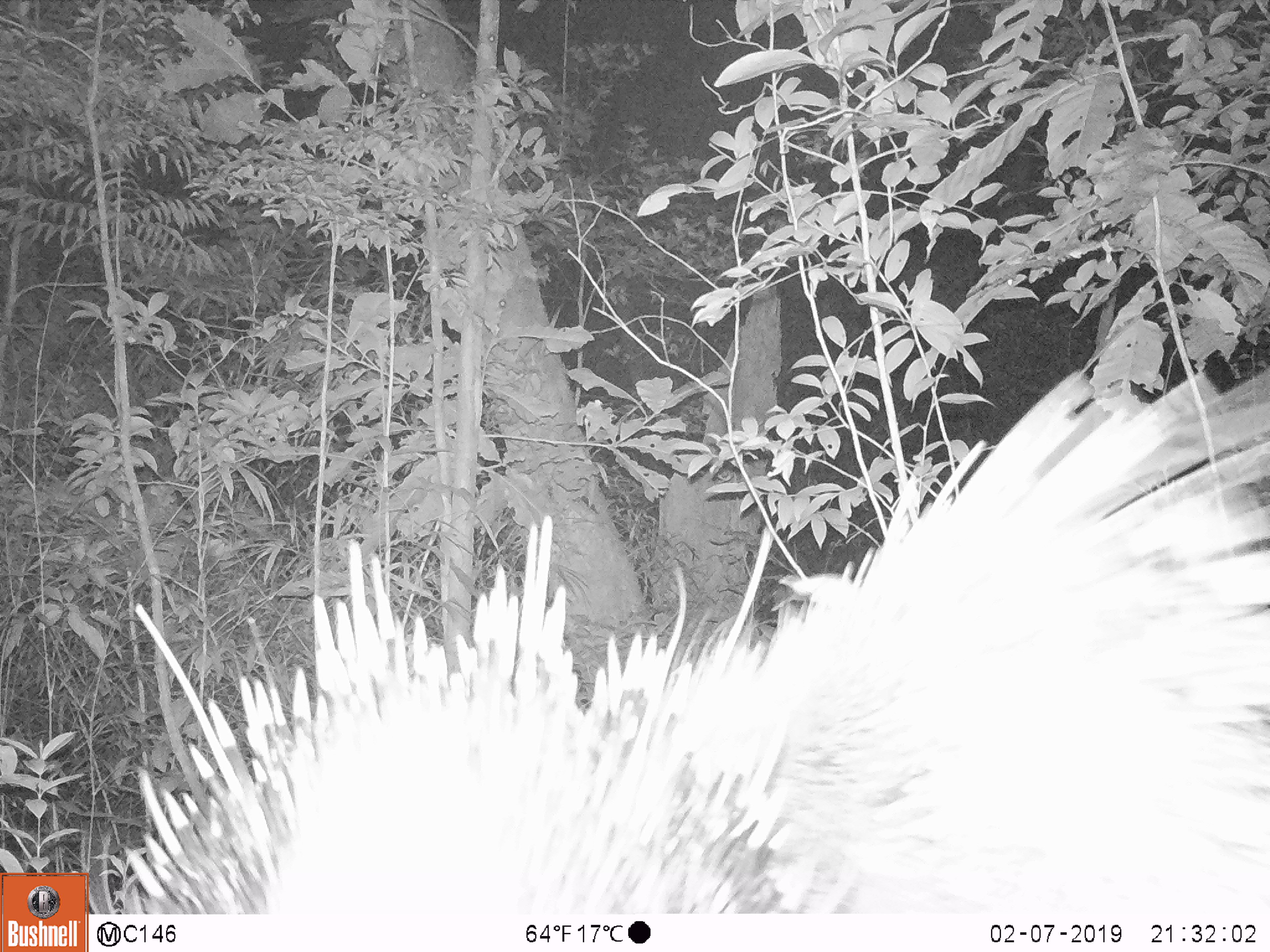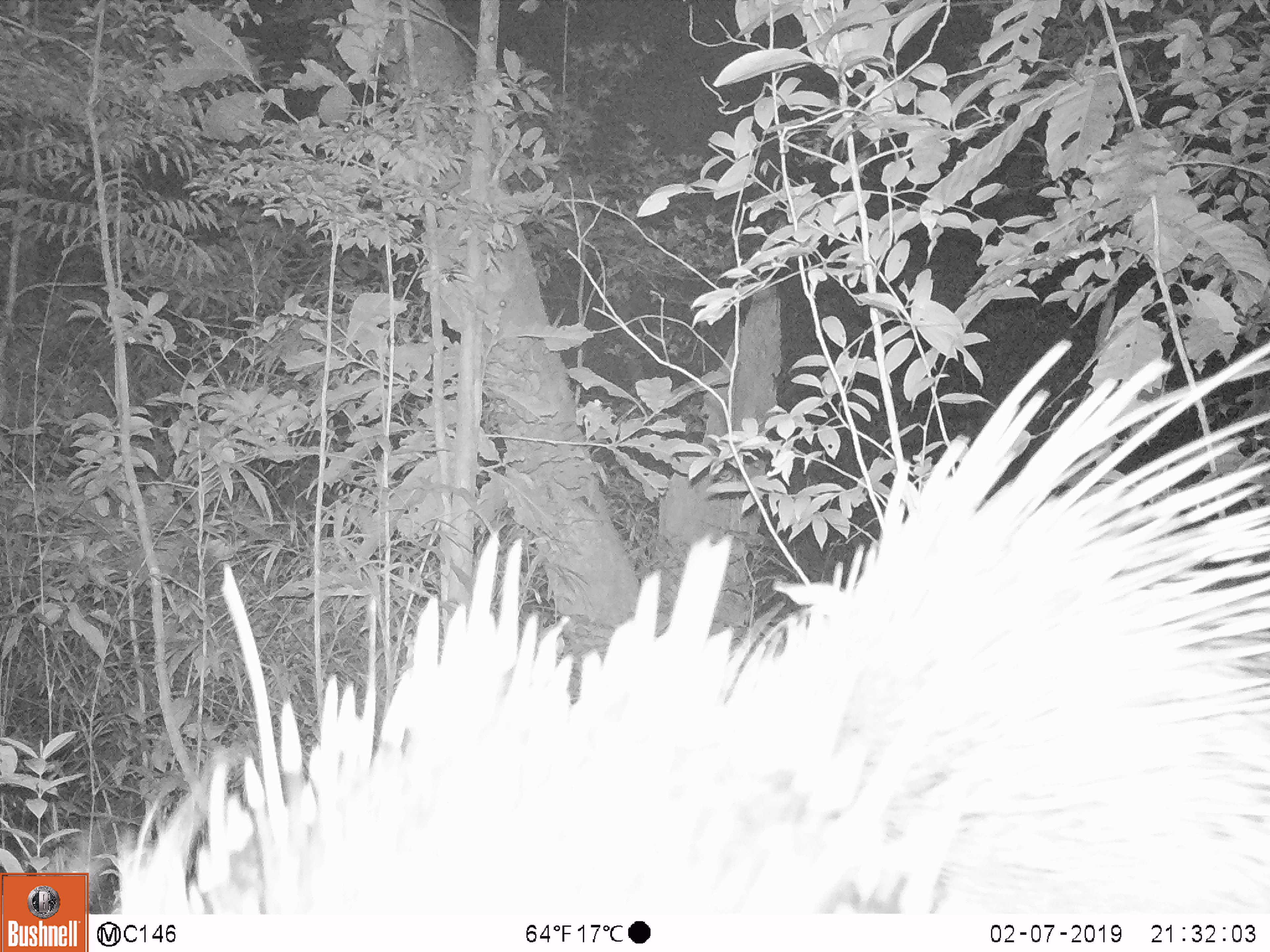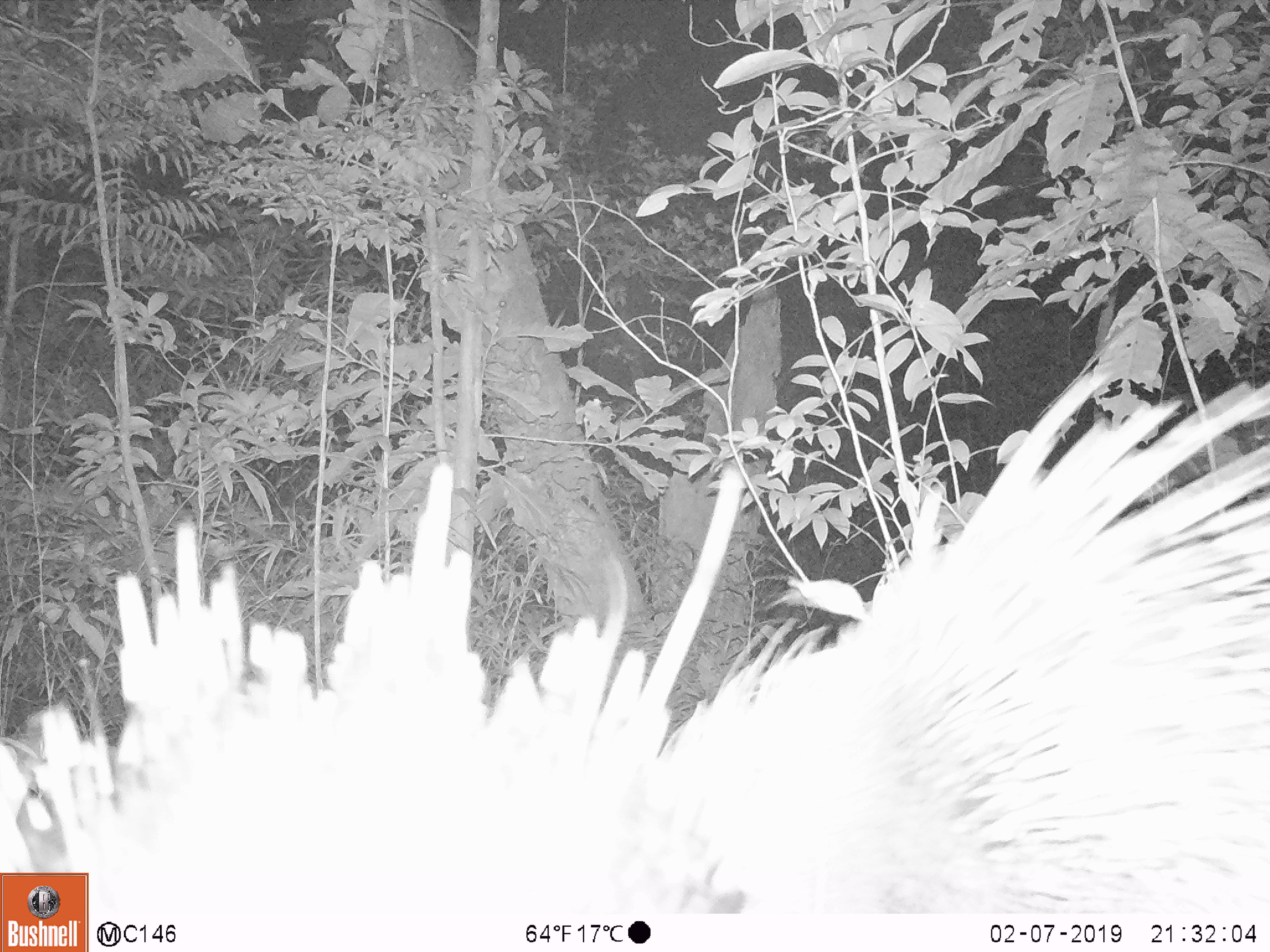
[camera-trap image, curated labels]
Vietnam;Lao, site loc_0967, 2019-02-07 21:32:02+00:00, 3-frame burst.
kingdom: Animalia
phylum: Chordata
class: Mammalia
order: Rodentia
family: Hystricidae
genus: Hystrix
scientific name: Hystrix brachyura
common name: malayan porcupine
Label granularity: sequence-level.